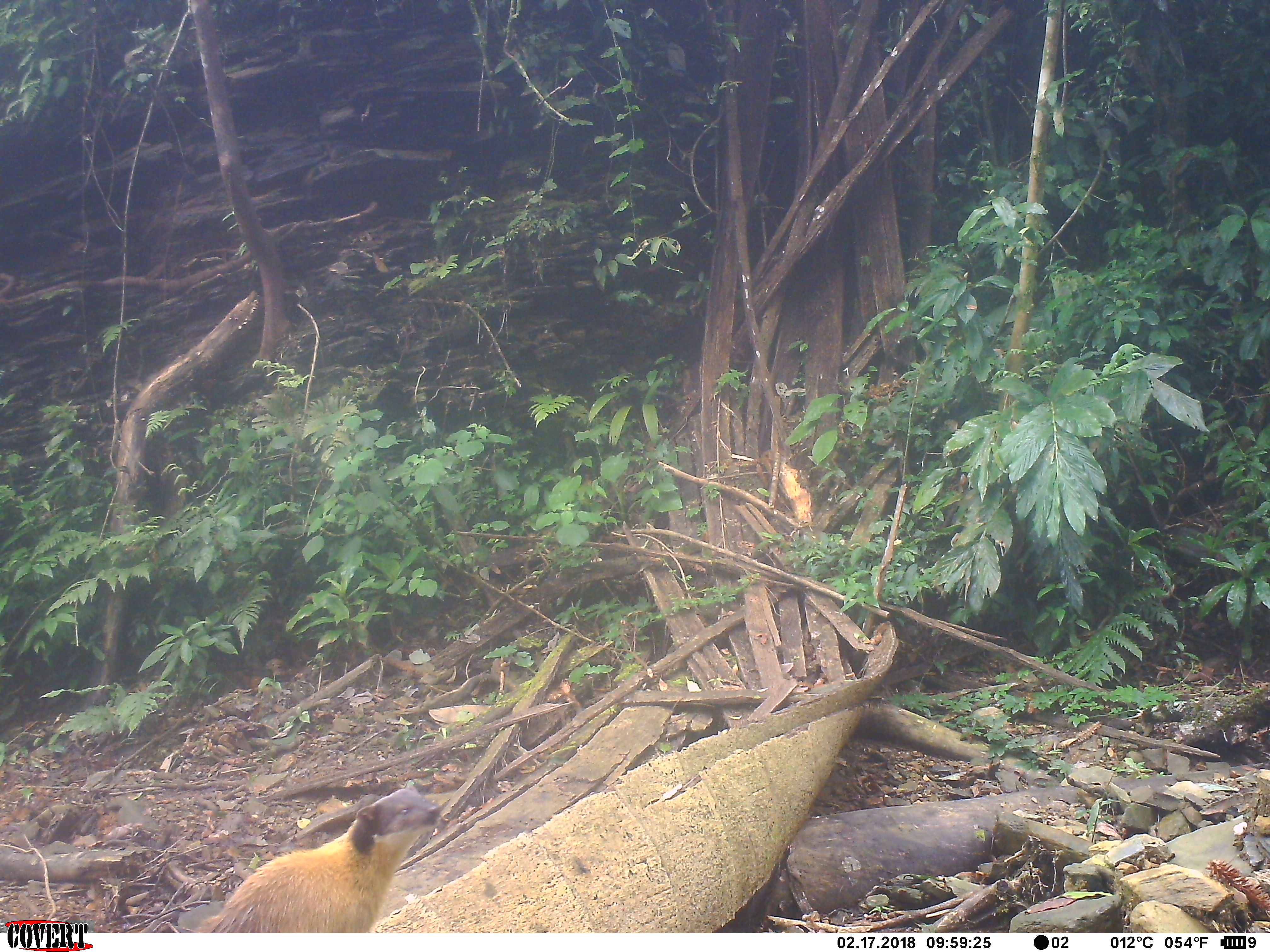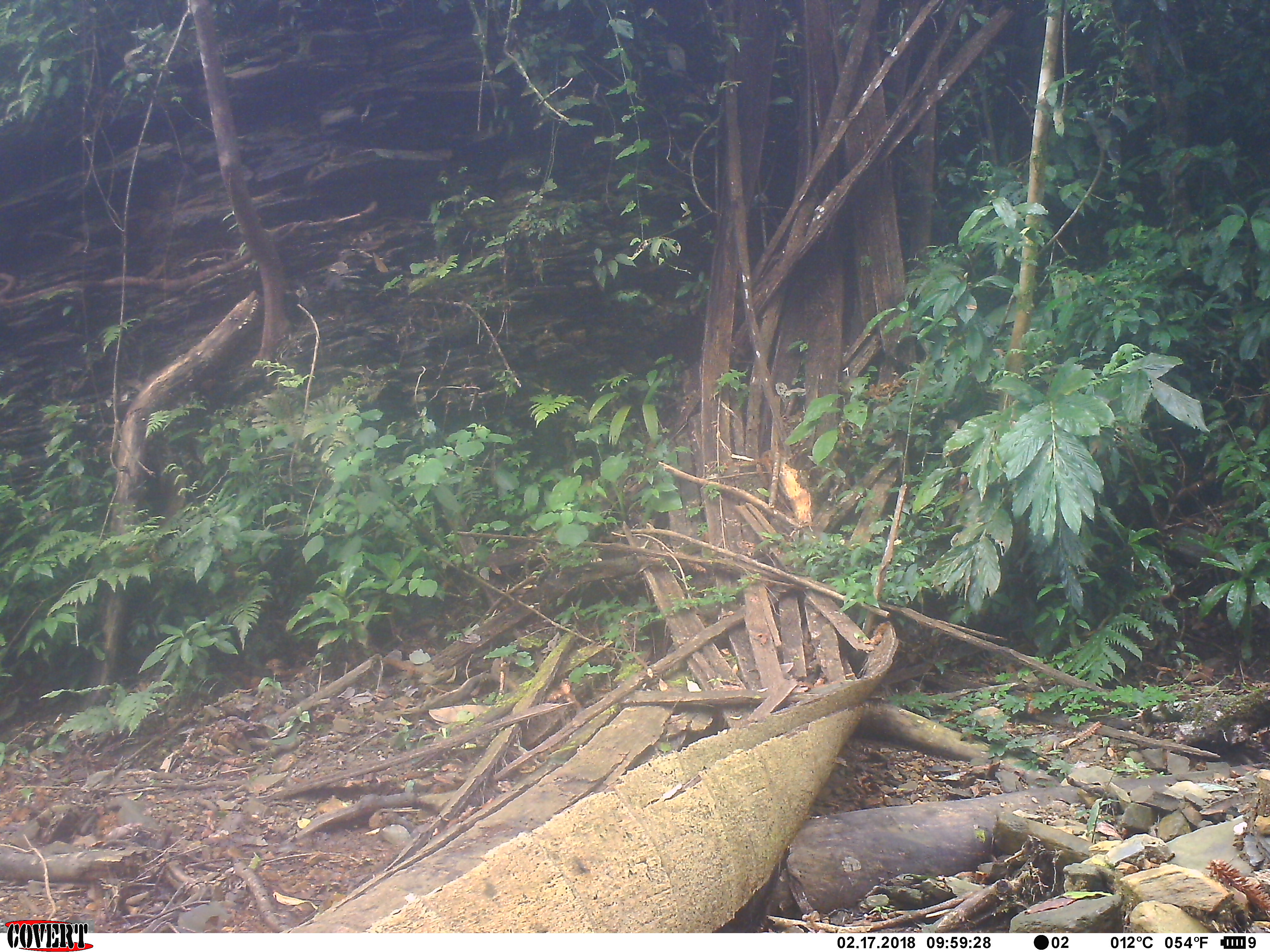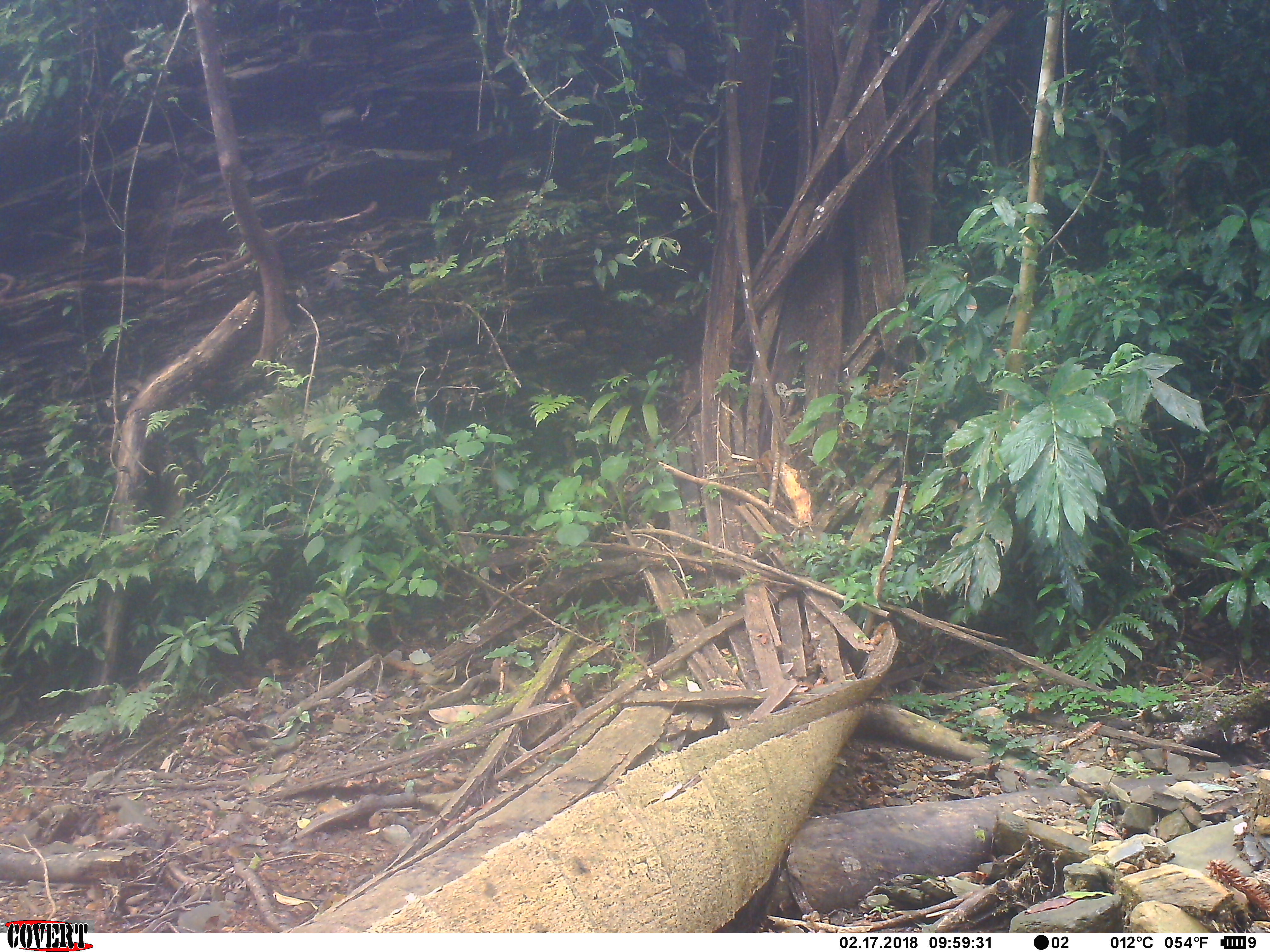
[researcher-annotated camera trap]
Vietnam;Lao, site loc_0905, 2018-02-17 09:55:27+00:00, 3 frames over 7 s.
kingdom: Animalia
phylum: Chordata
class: Mammalia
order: Carnivora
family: Mustelidae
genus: Martes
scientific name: Martes flavigula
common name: yellow-throated marten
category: yellow throated marten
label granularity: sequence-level